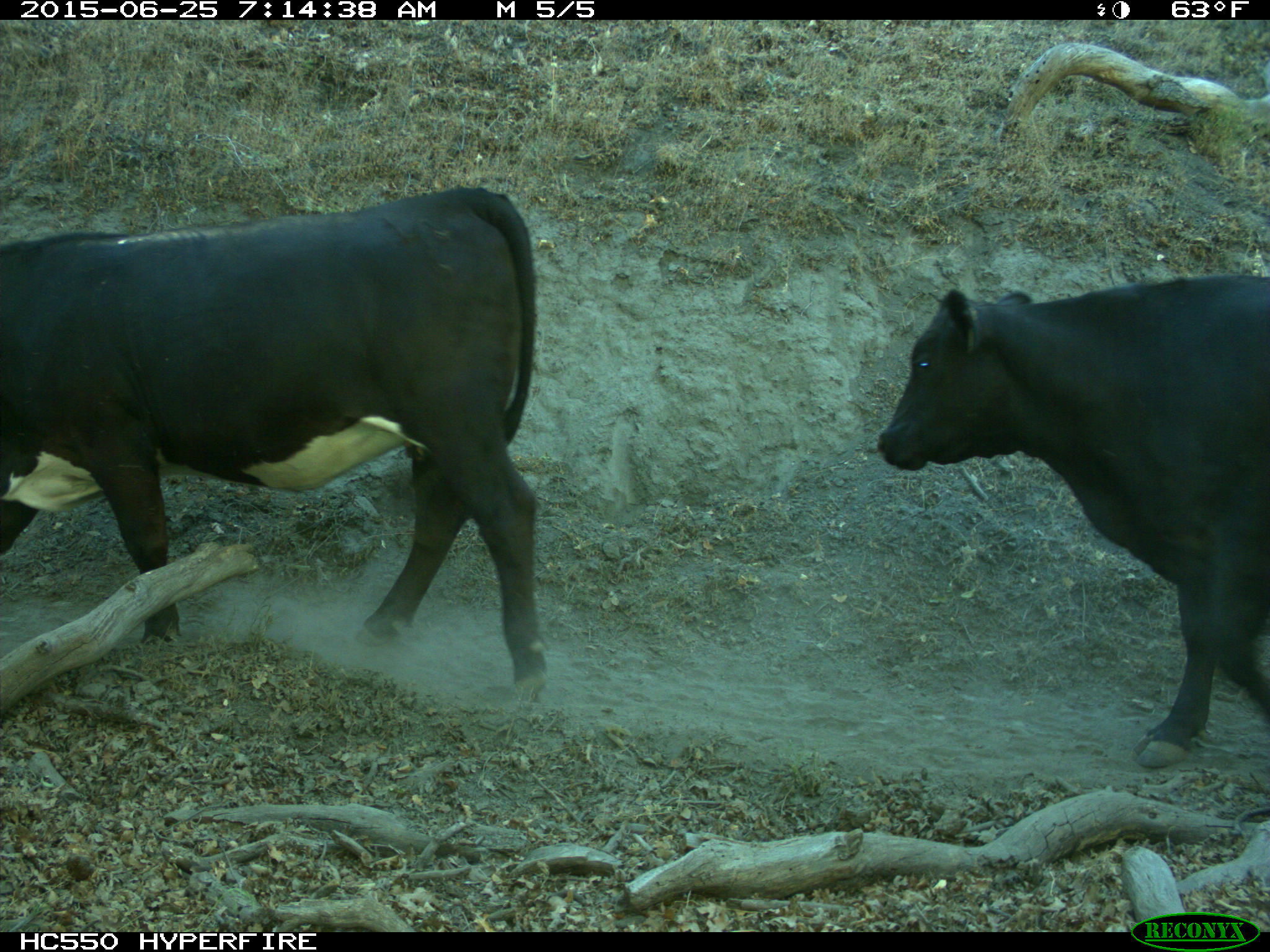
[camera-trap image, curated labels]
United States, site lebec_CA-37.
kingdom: Animalia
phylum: Chordata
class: Mammalia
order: Artiodactyla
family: Bovidae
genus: Bos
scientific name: Bos taurus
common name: domestic cow